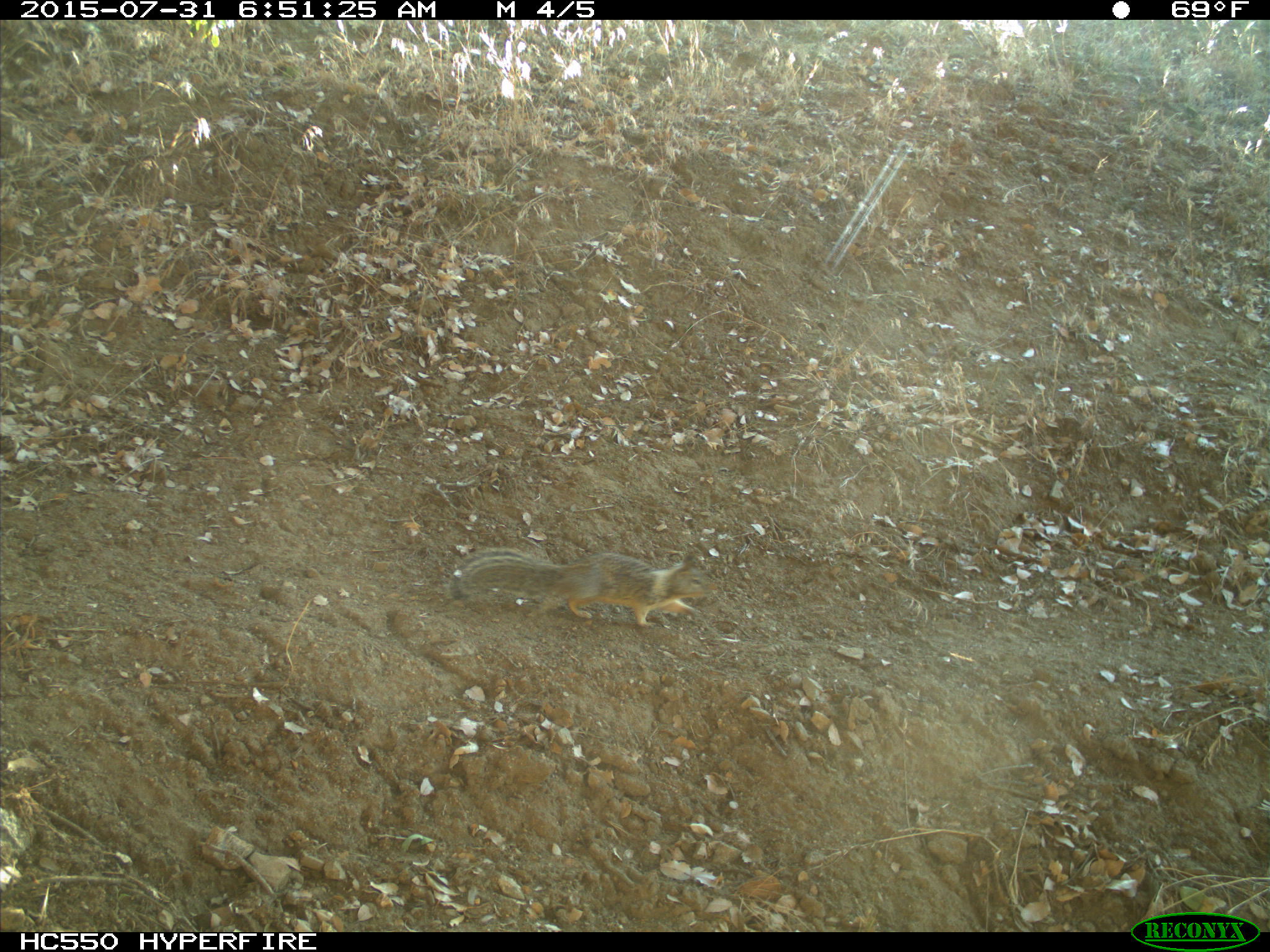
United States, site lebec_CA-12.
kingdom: Animalia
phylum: Chordata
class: Mammalia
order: Rodentia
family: Sciuridae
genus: Otospermophilus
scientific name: Otospermophilus beecheyi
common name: california ground squirrel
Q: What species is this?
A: Otospermophilus beecheyi (california ground squirrel).